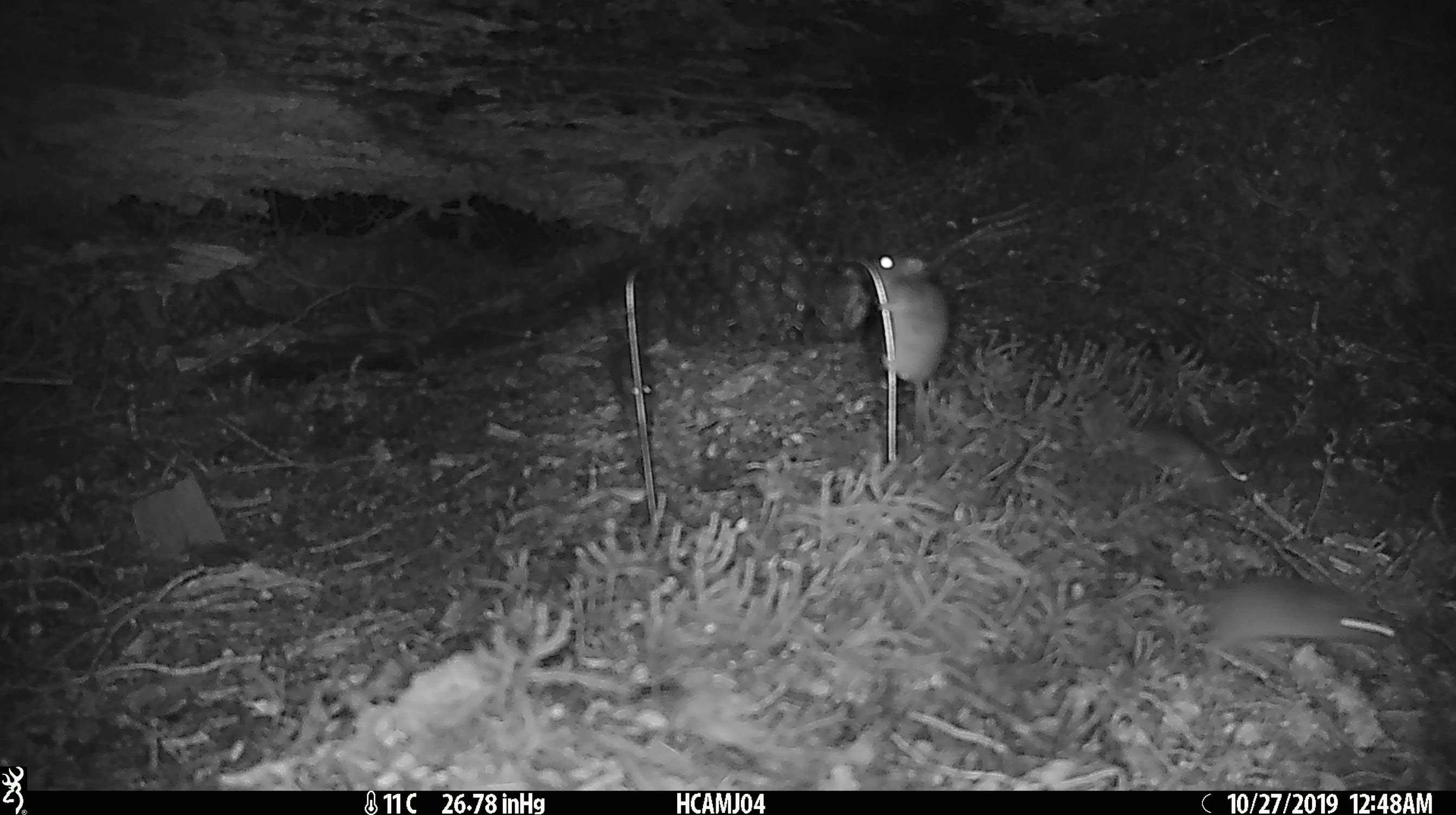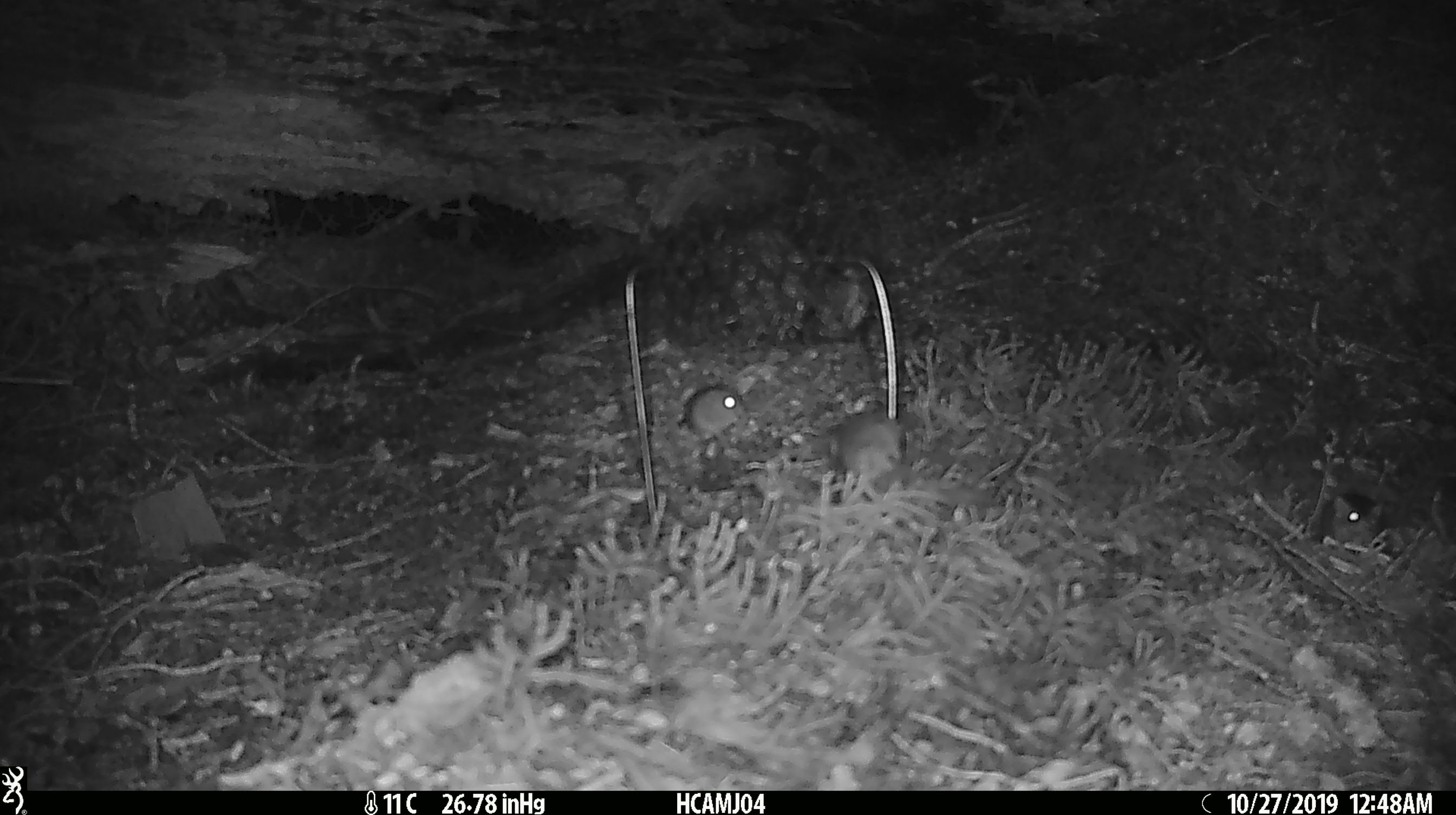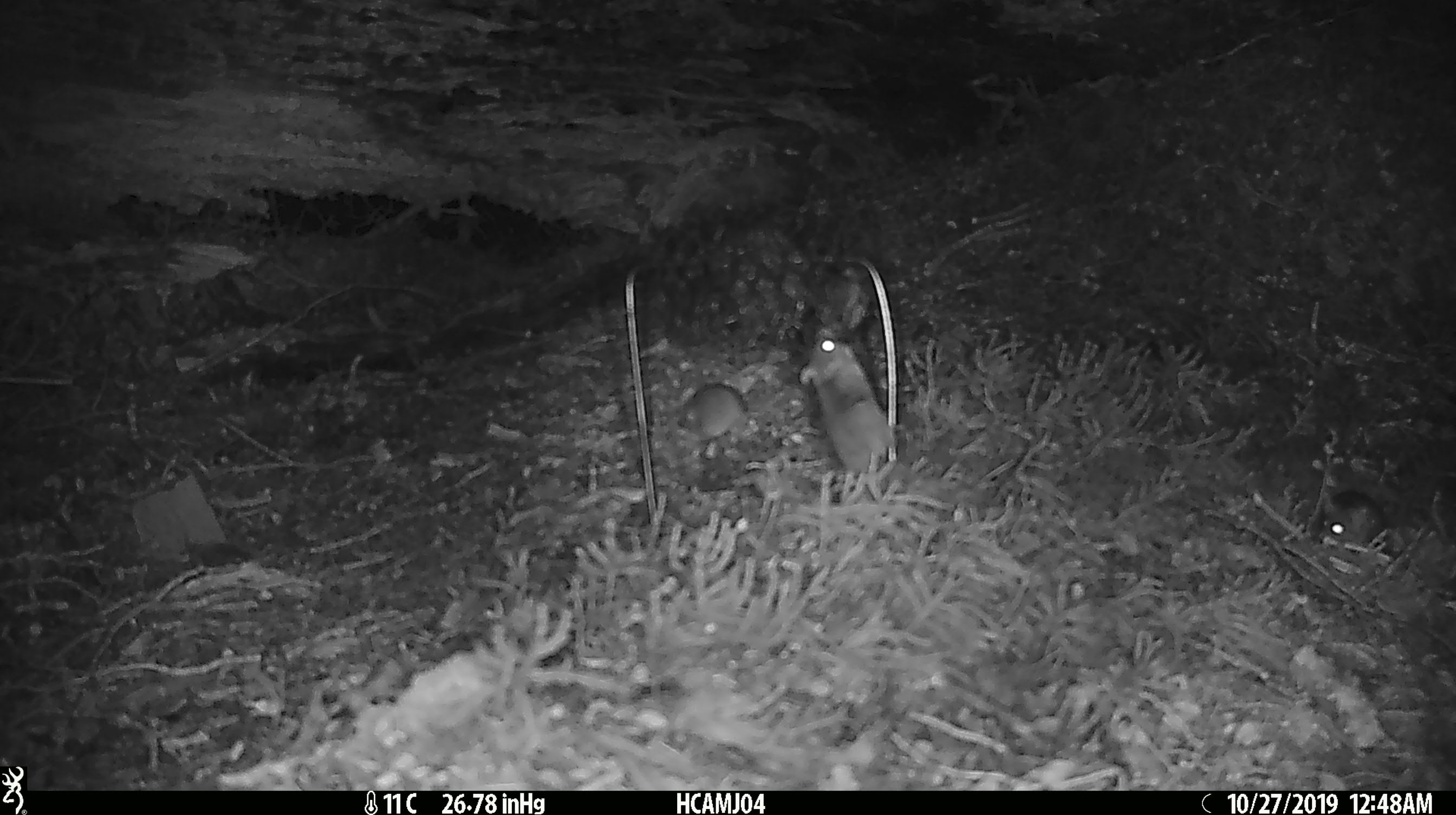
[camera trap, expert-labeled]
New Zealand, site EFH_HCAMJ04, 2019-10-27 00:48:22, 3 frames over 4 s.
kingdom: Animalia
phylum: Chordata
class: Mammalia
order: Rodentia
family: Muridae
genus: Mus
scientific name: Mus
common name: mouse